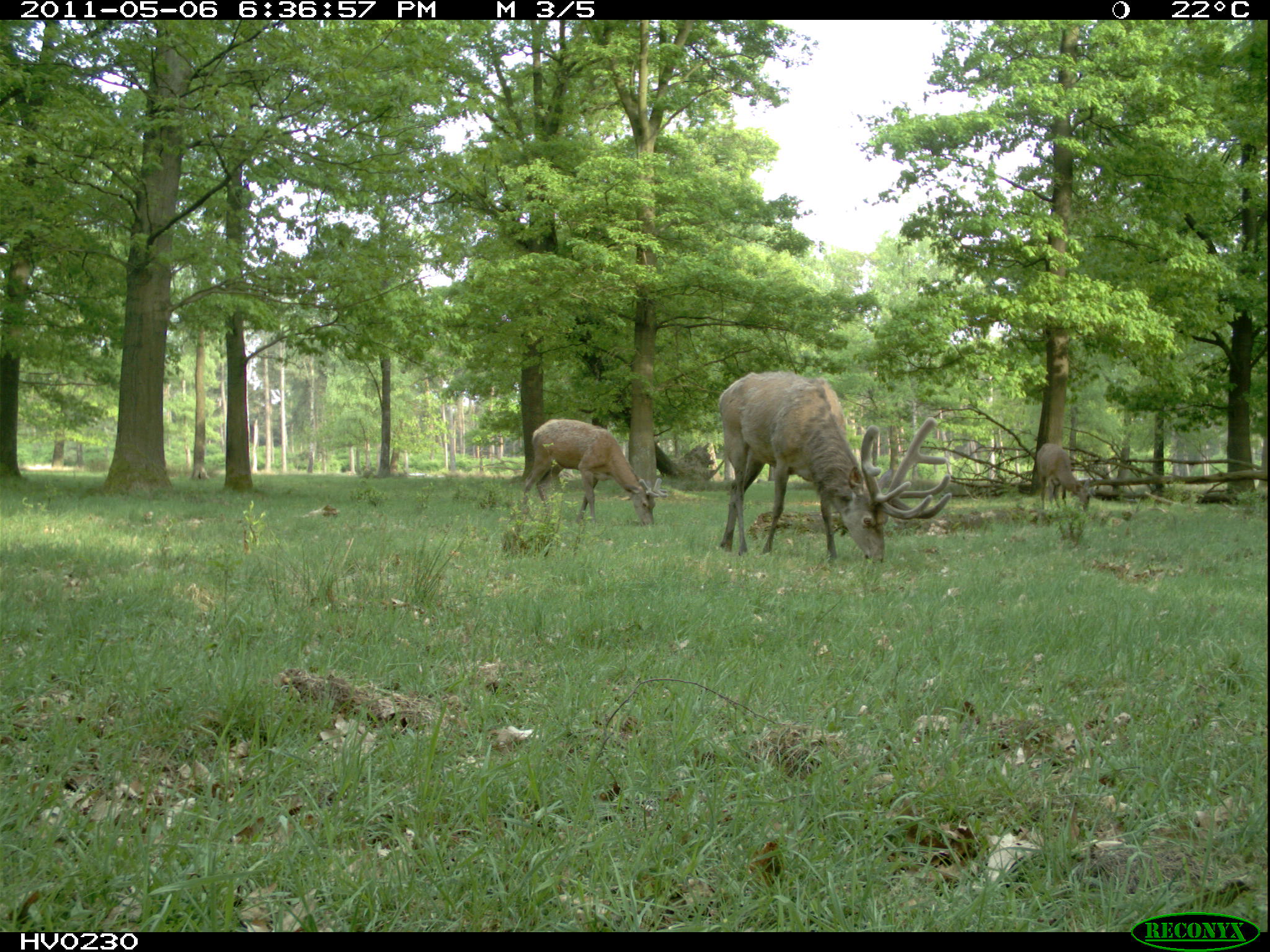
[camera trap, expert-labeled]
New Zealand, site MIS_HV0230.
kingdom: Animalia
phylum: Chordata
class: Mammalia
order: Artiodactyla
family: Cervidae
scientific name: Cervidae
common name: deer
Deer (Cervidae).